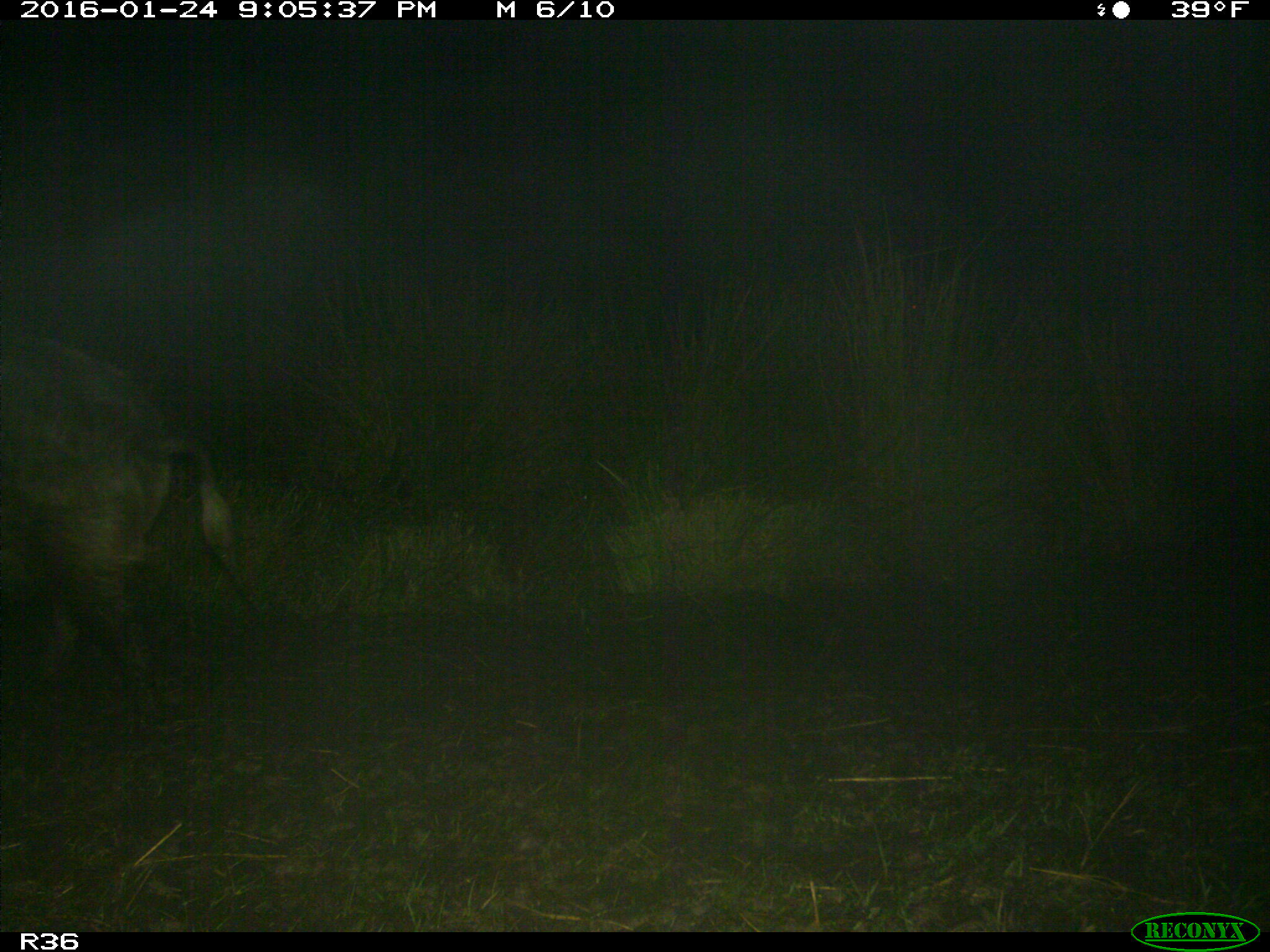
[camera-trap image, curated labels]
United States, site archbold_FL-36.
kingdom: Animalia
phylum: Chordata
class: Mammalia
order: Artiodactyla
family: Suidae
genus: Sus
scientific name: Sus scrofa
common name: wild boar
Sus scrofa (wild boar).